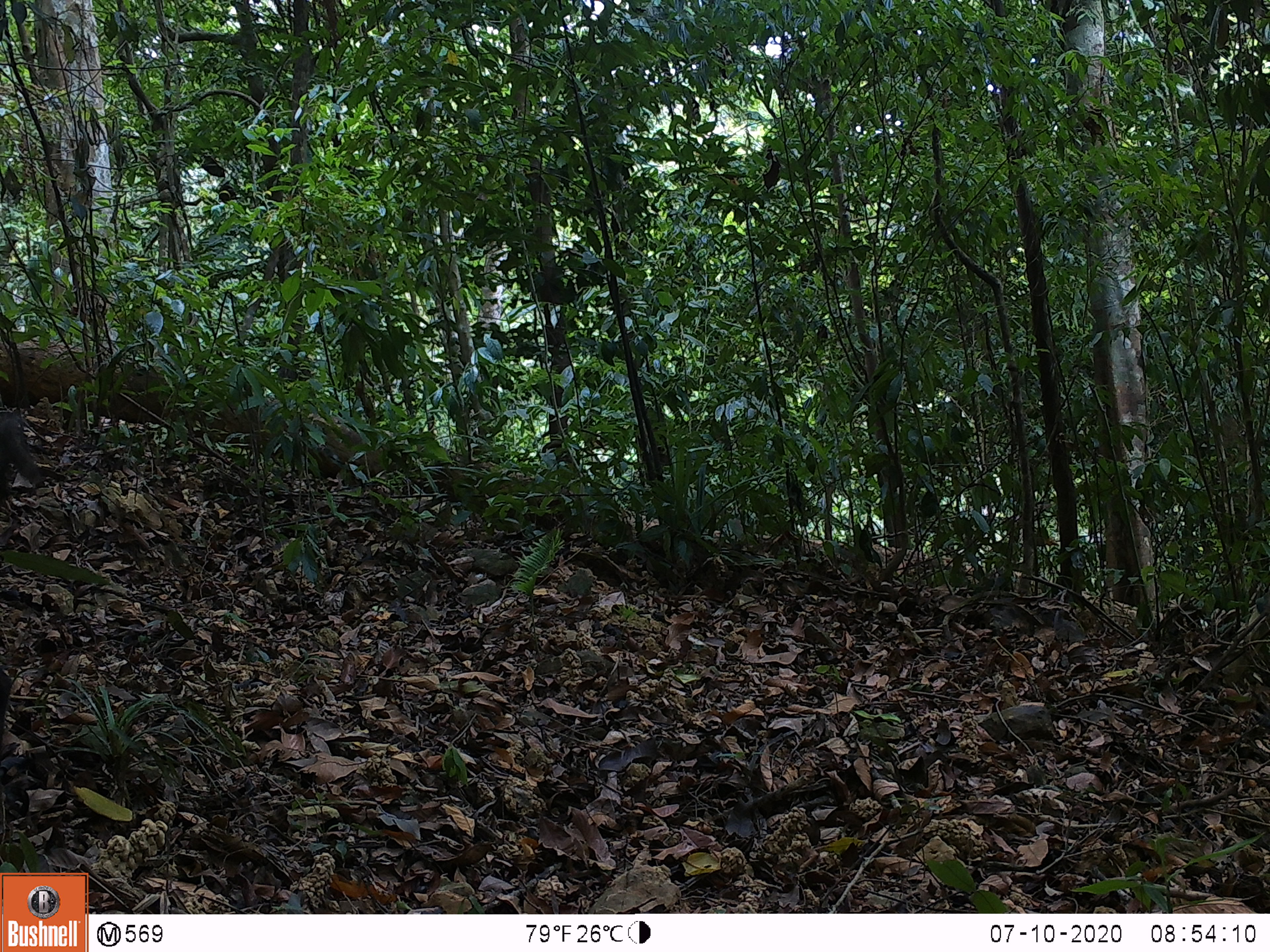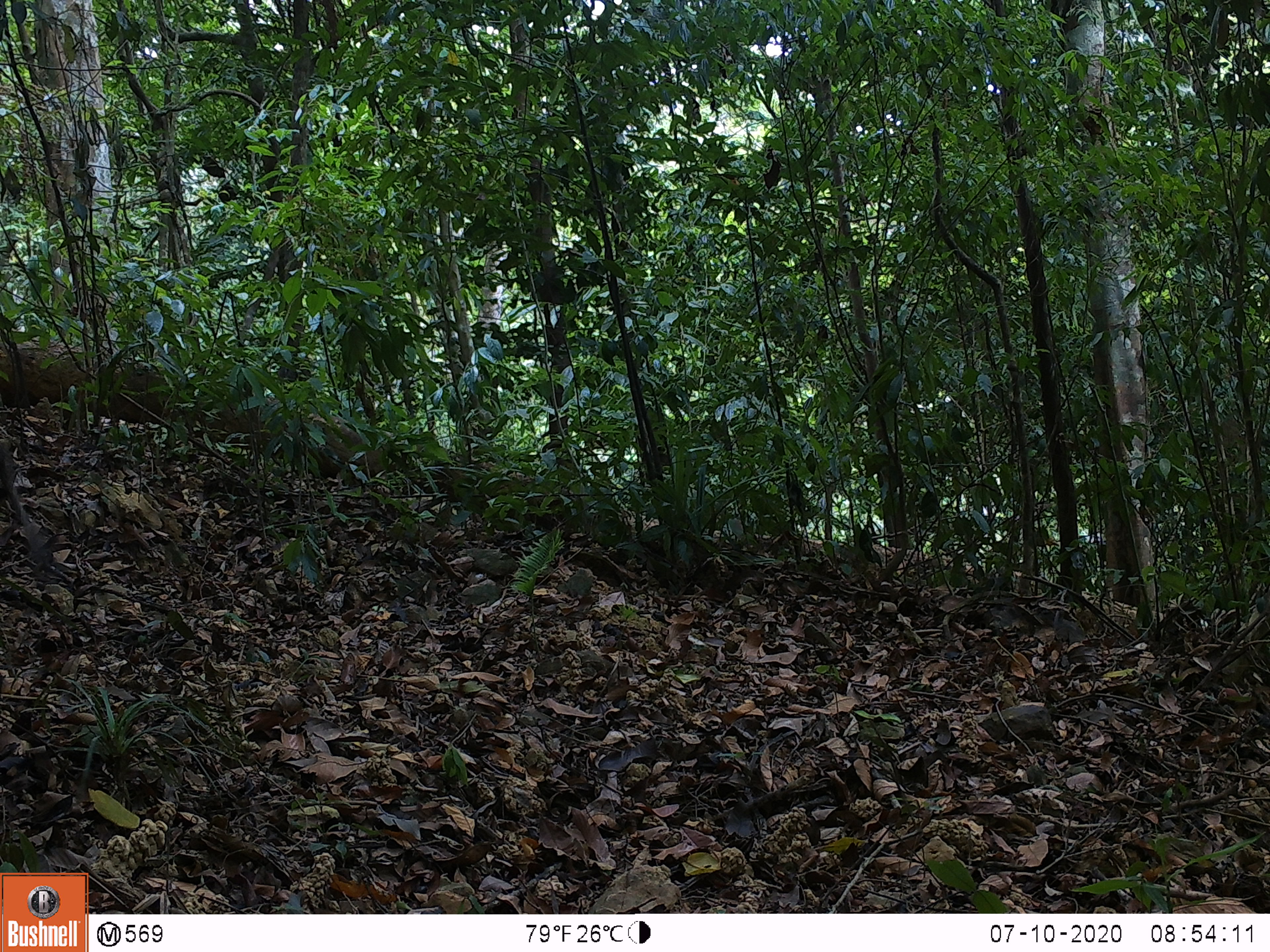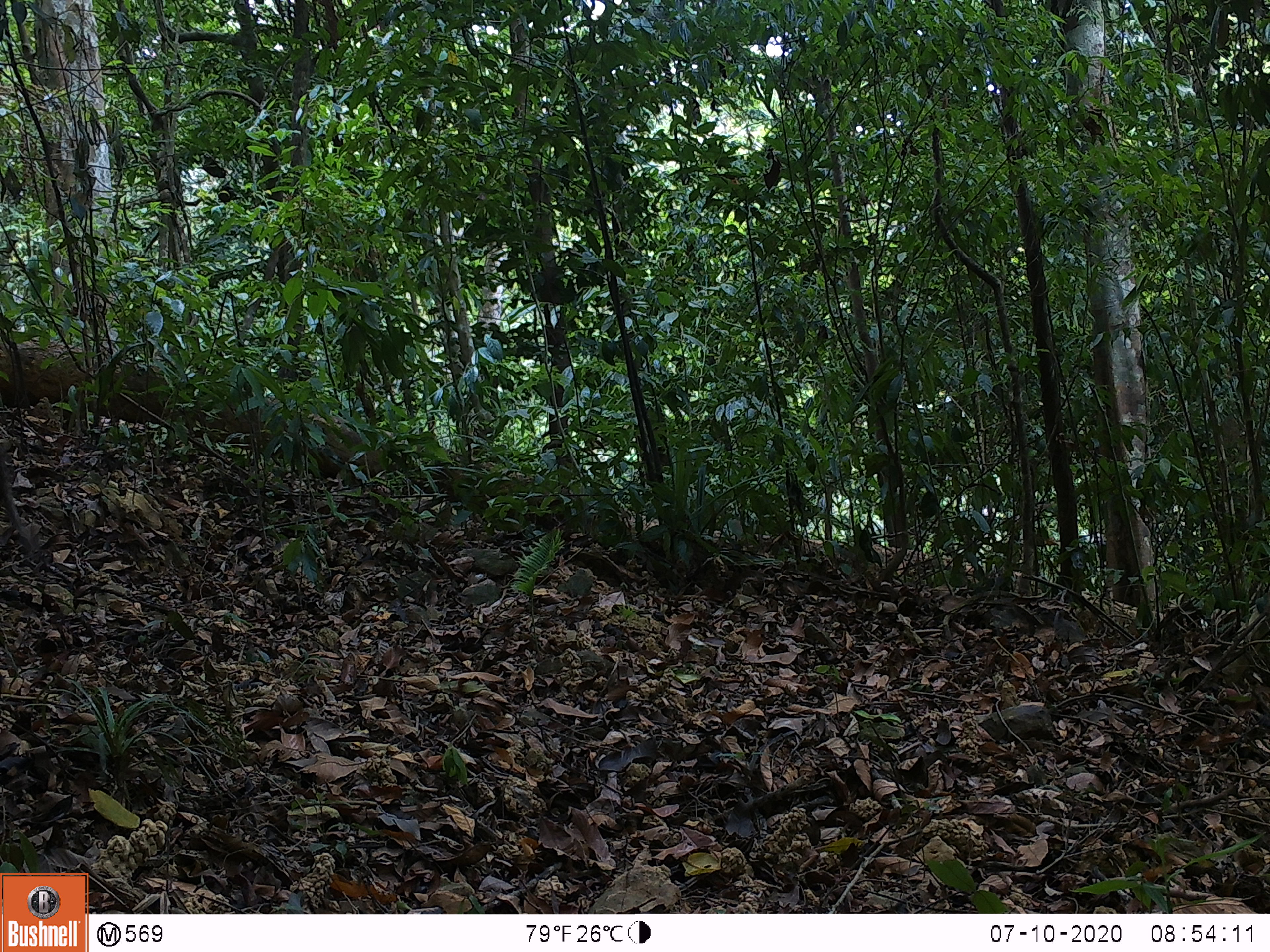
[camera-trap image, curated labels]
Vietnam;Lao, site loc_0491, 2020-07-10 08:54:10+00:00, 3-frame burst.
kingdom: Animalia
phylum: Chordata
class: Mammalia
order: Artiodactyla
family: Suidae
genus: Sus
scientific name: Sus scrofa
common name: eurasian wild pig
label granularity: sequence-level